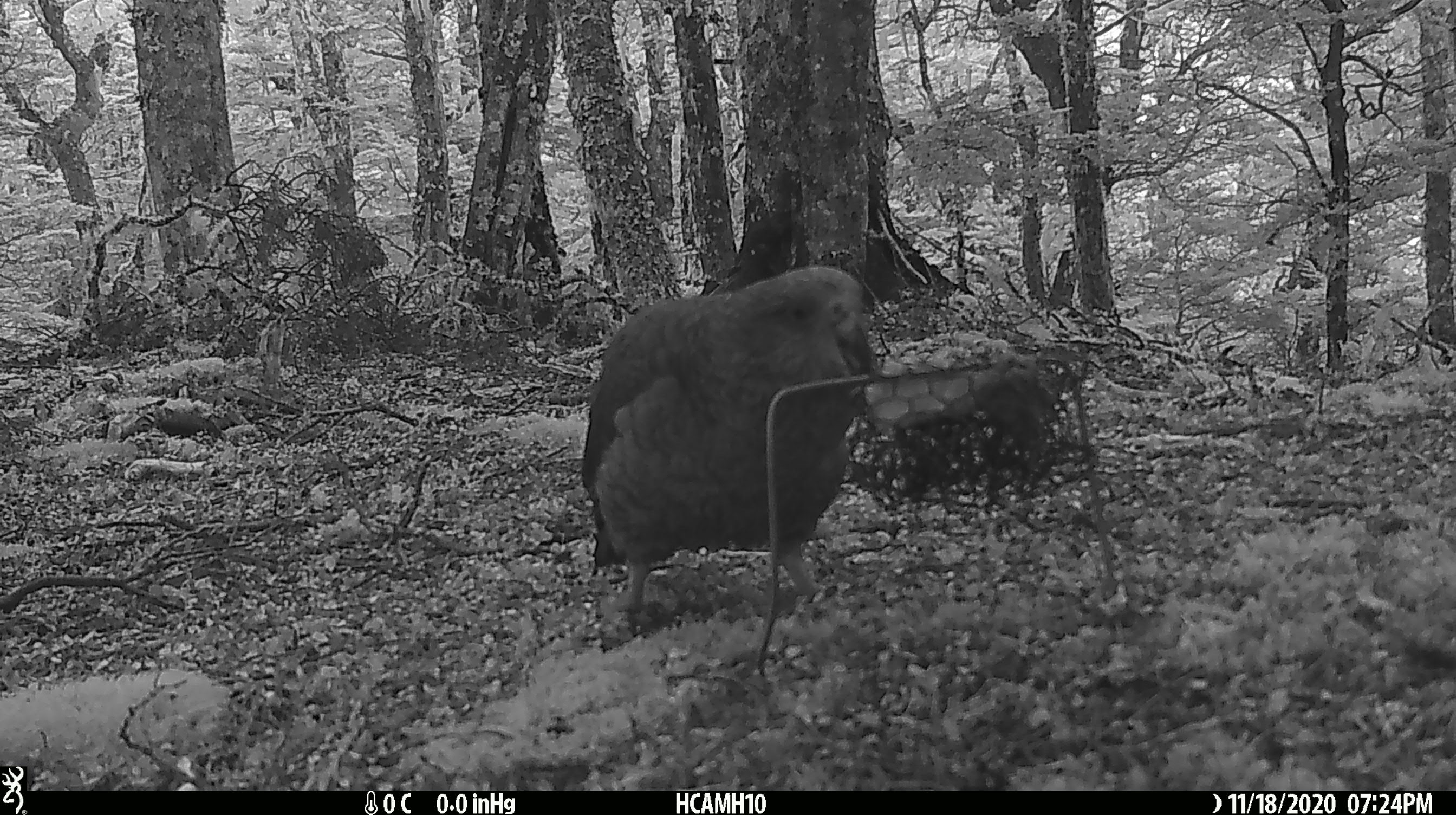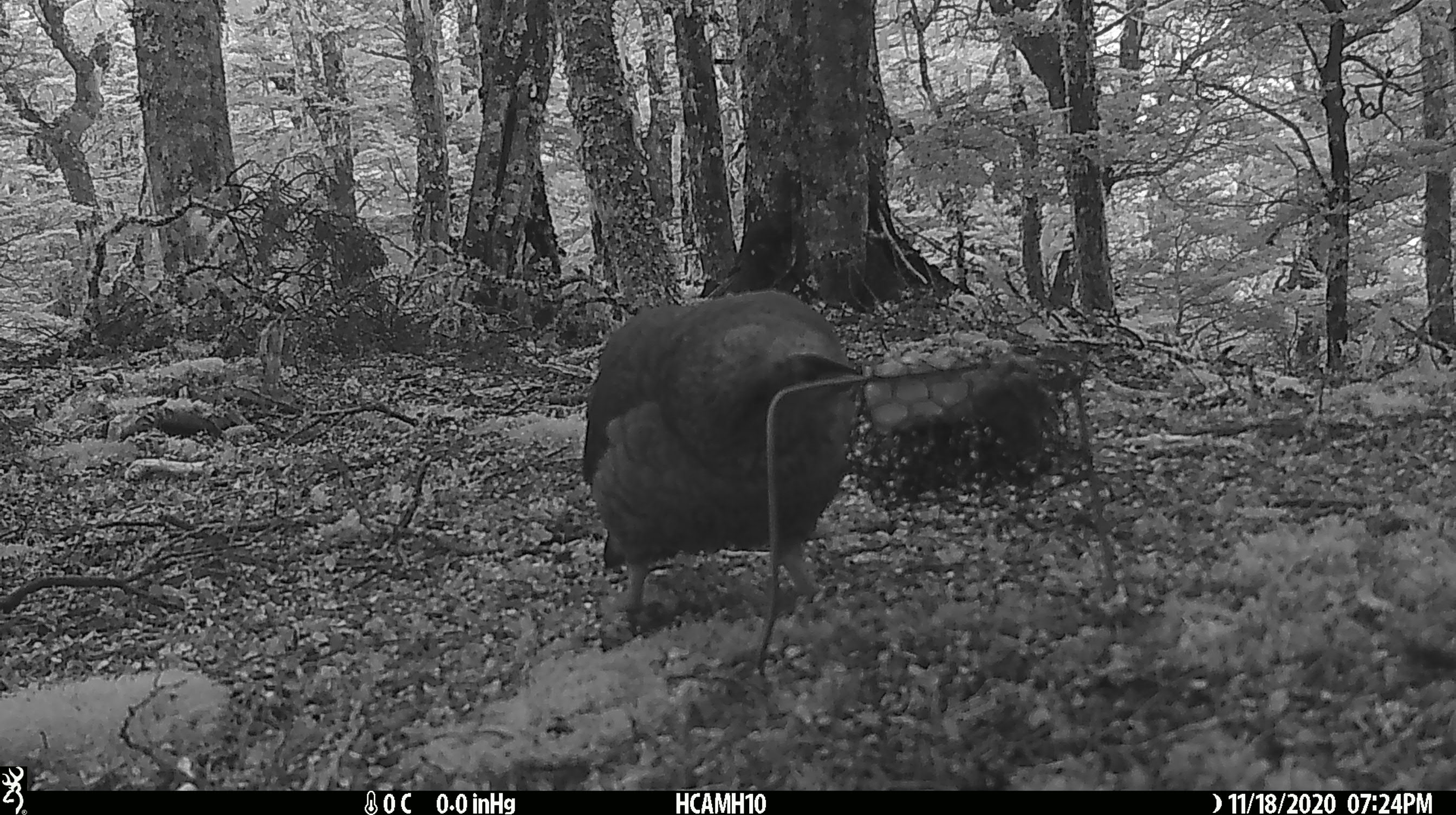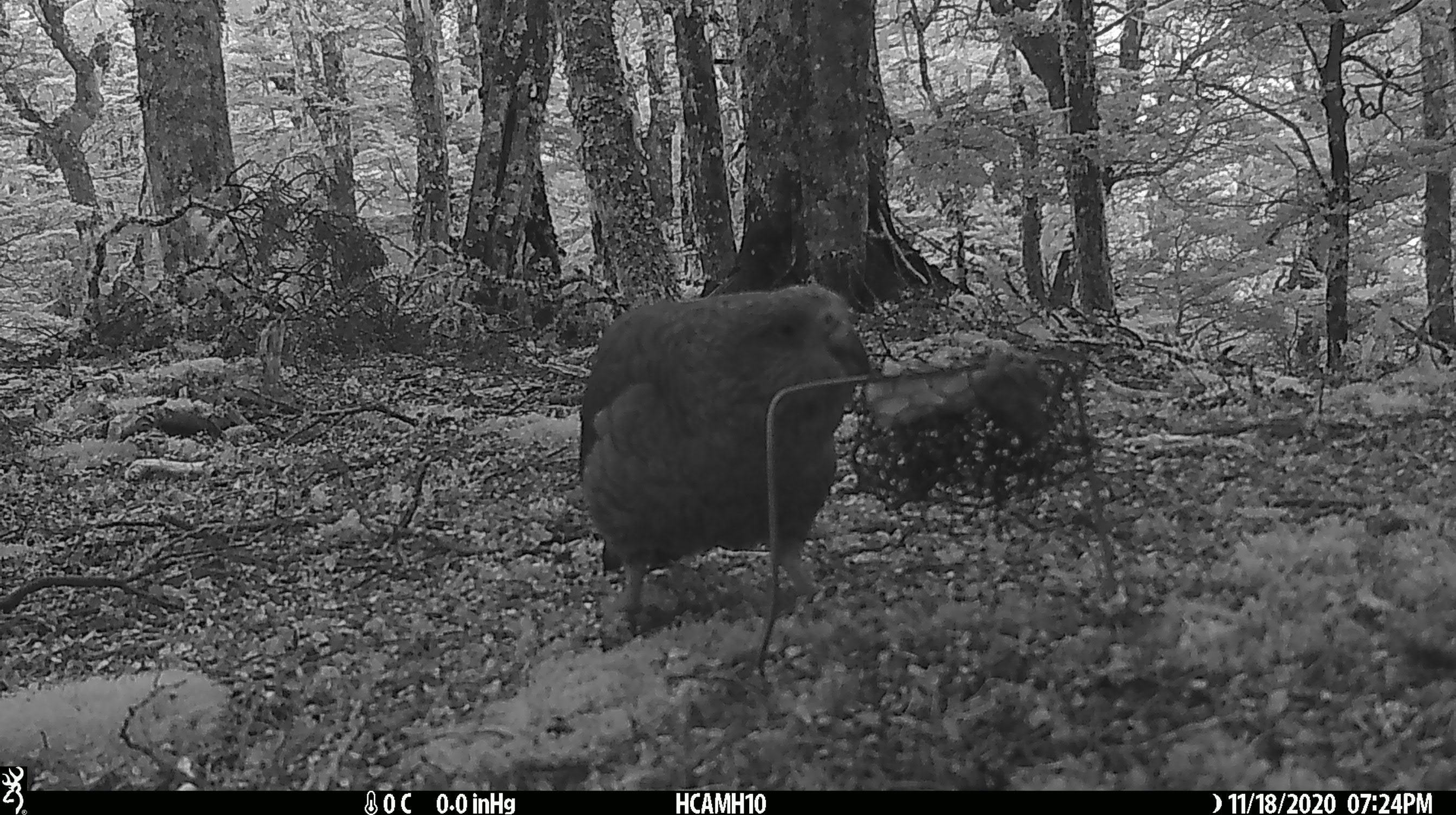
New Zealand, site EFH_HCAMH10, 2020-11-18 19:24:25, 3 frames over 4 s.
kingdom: Animalia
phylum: Chordata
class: Aves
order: Psittaciformes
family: Strigopidae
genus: Nestor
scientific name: Nestor notabilis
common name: kea